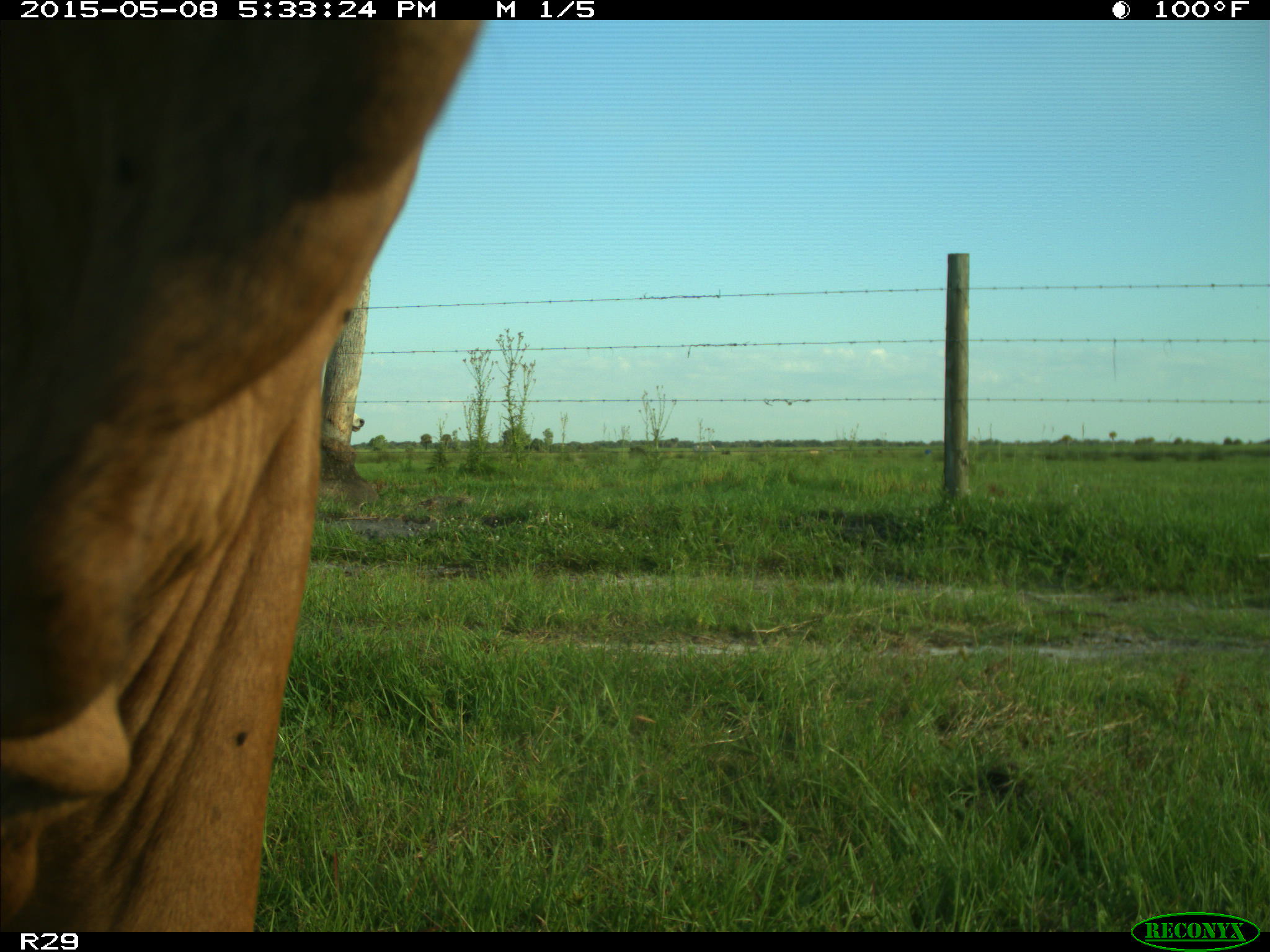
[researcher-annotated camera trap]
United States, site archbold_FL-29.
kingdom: Animalia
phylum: Chordata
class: Mammalia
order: Artiodactyla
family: Bovidae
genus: Bos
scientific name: Bos taurus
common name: domestic cow